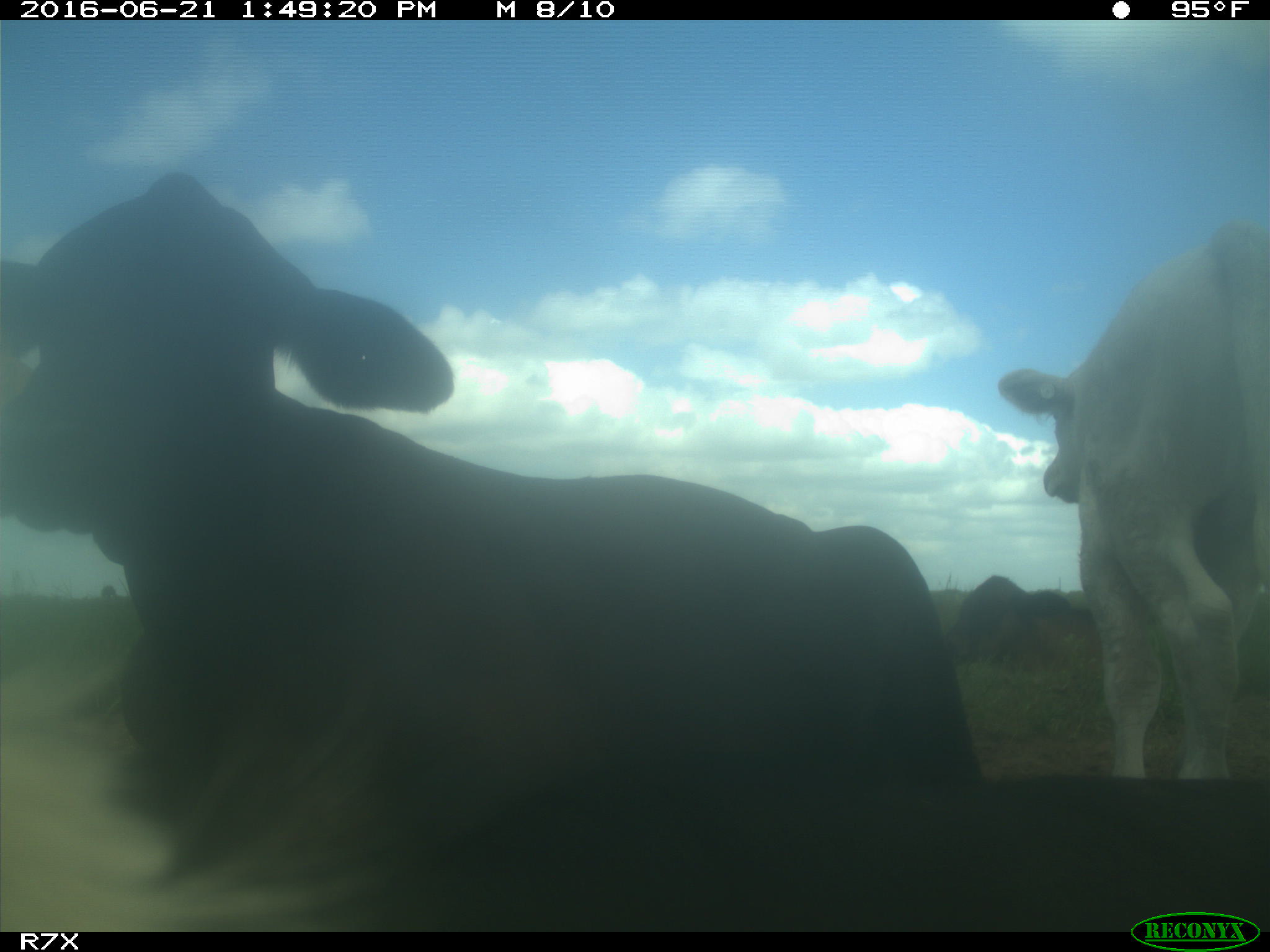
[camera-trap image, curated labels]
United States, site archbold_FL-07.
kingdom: Animalia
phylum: Chordata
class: Mammalia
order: Artiodactyla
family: Bovidae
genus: Bos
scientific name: Bos taurus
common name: domestic cow